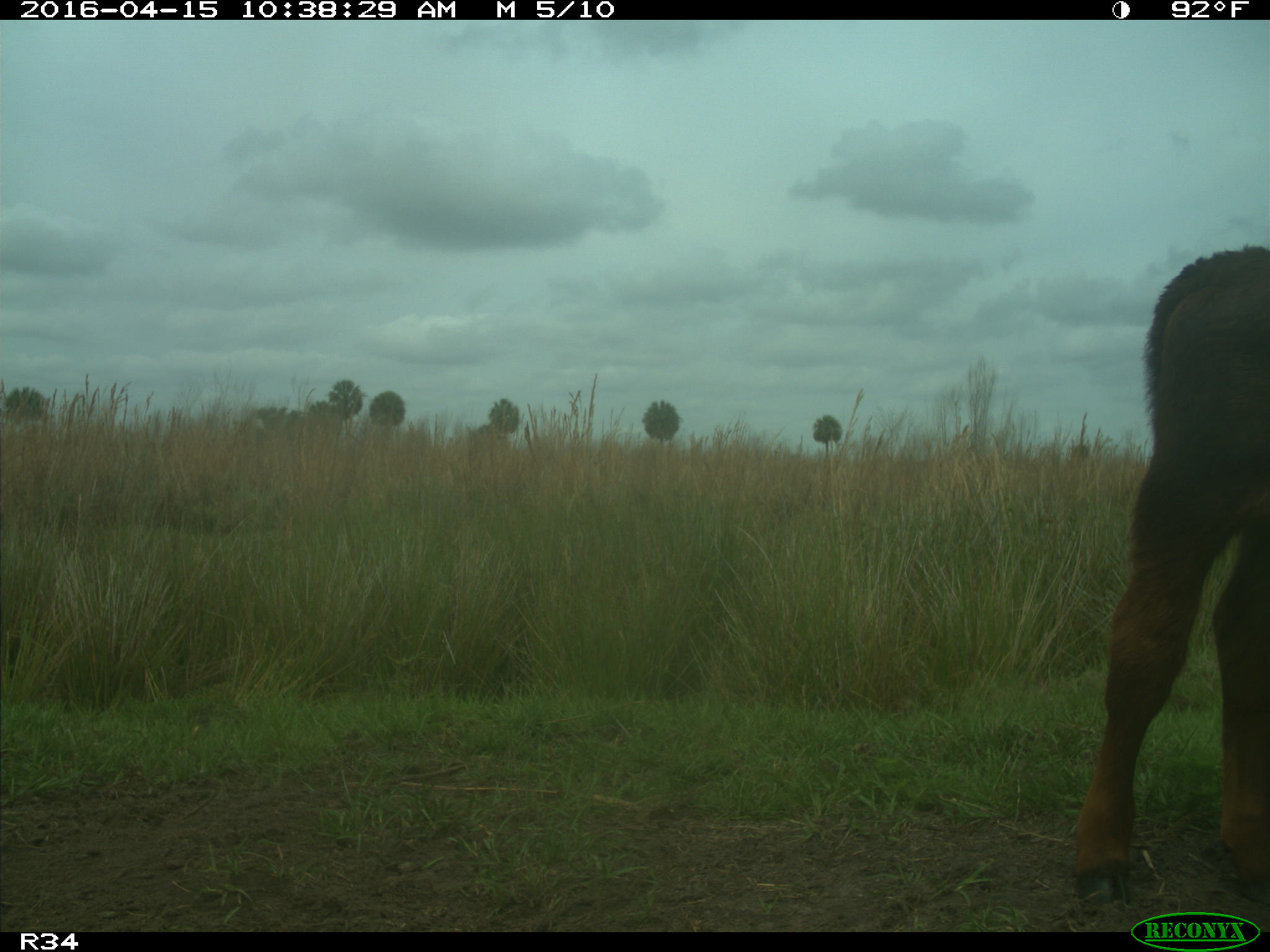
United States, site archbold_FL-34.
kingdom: Animalia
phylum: Chordata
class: Mammalia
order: Artiodactyla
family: Bovidae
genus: Bos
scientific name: Bos taurus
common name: domestic cow